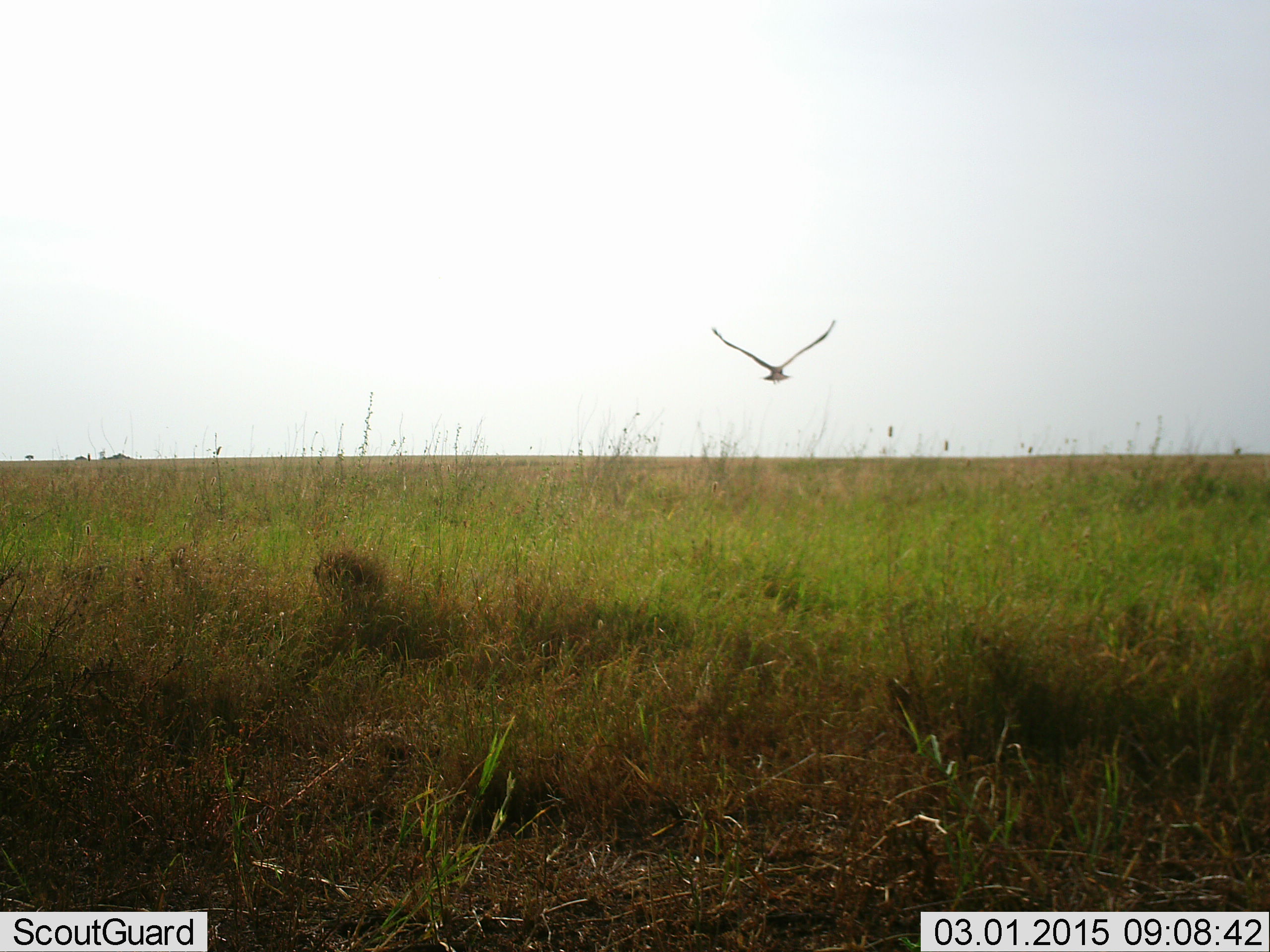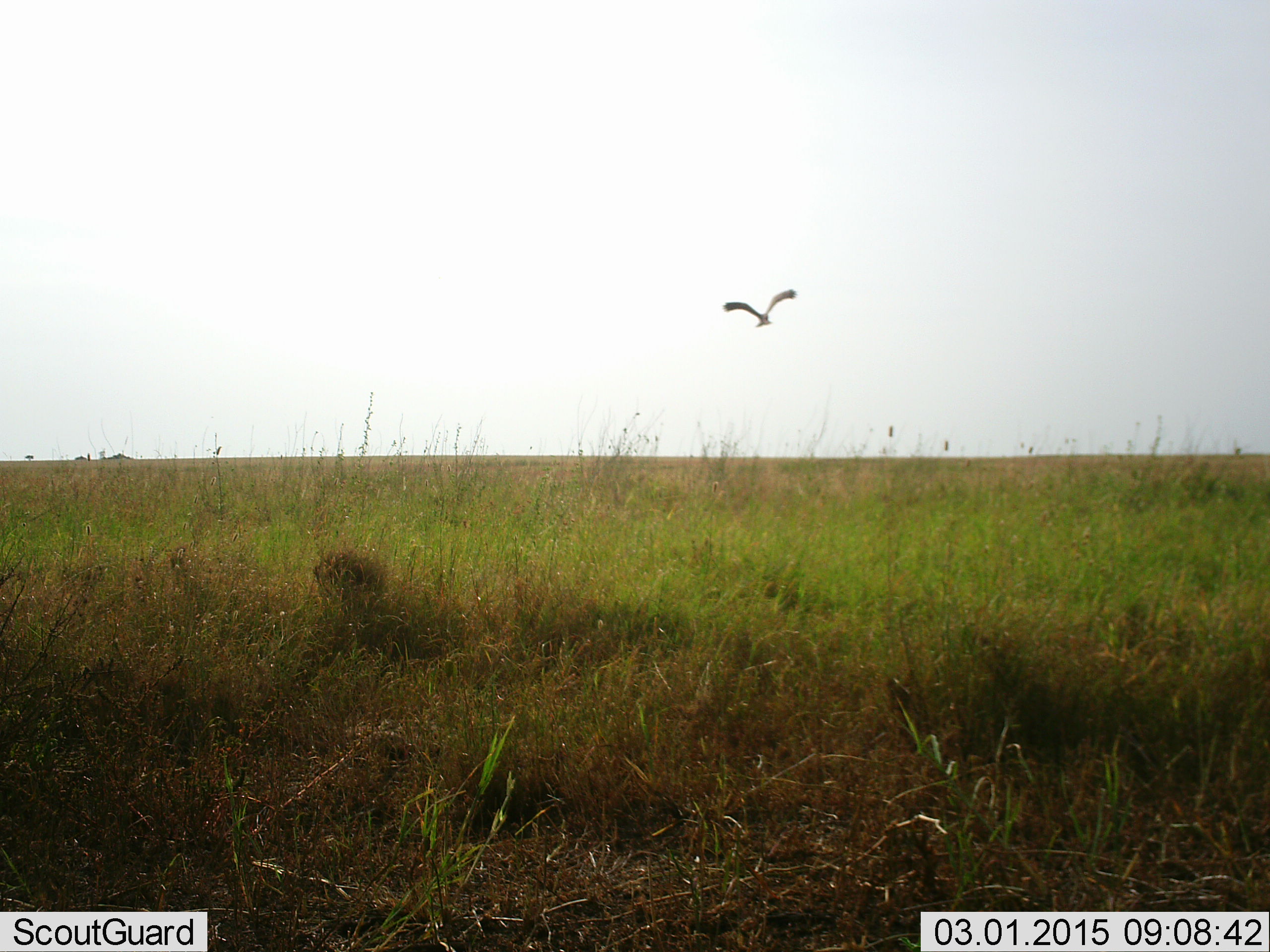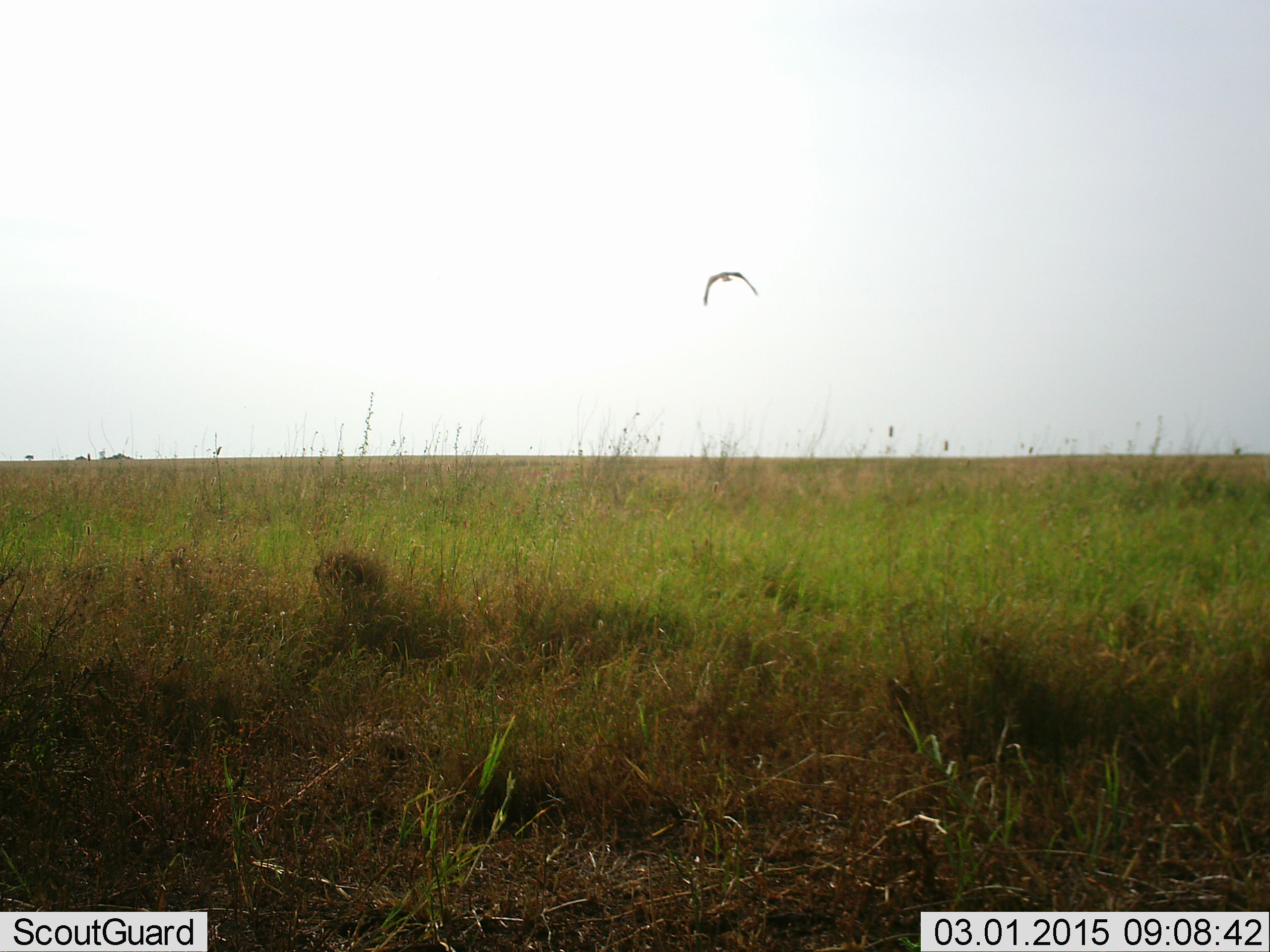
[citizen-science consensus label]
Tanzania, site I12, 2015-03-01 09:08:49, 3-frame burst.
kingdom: Animalia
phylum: Chordata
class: Aves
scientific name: Aves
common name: bird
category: otherbird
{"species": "otherbird (bird) (Aves)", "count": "1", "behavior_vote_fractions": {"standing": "0%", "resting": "0%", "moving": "100%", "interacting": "0%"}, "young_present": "0%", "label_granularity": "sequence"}